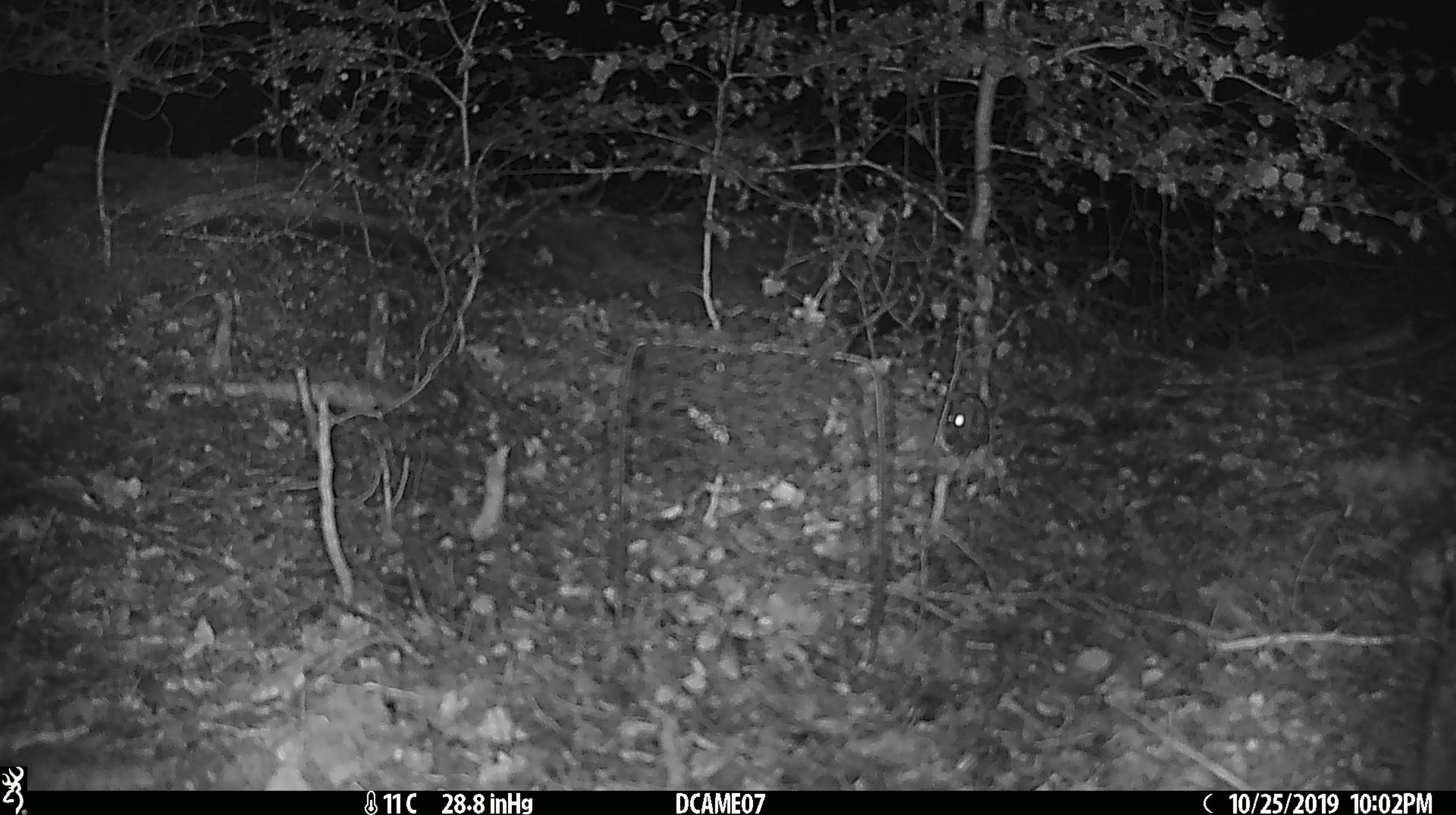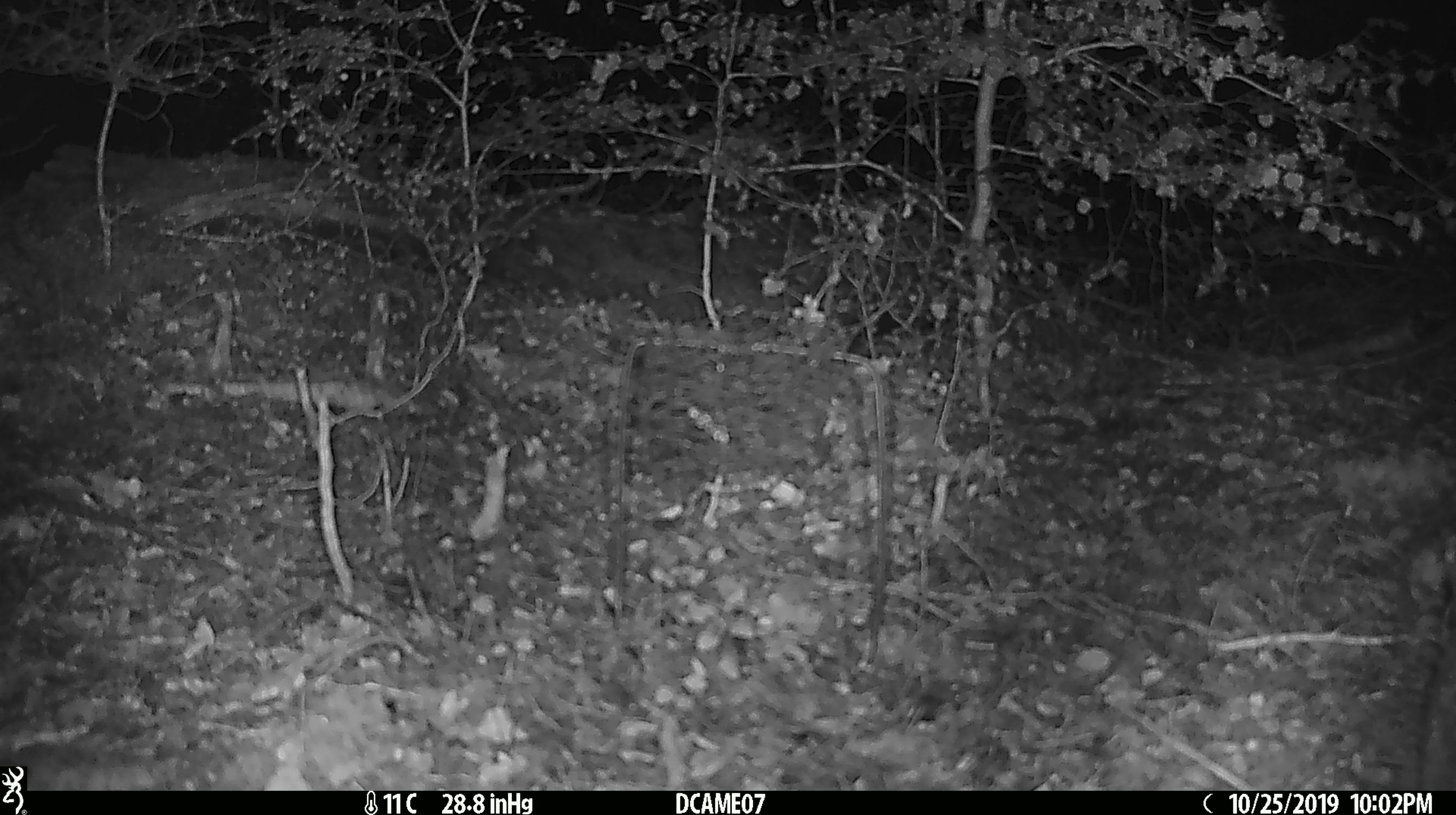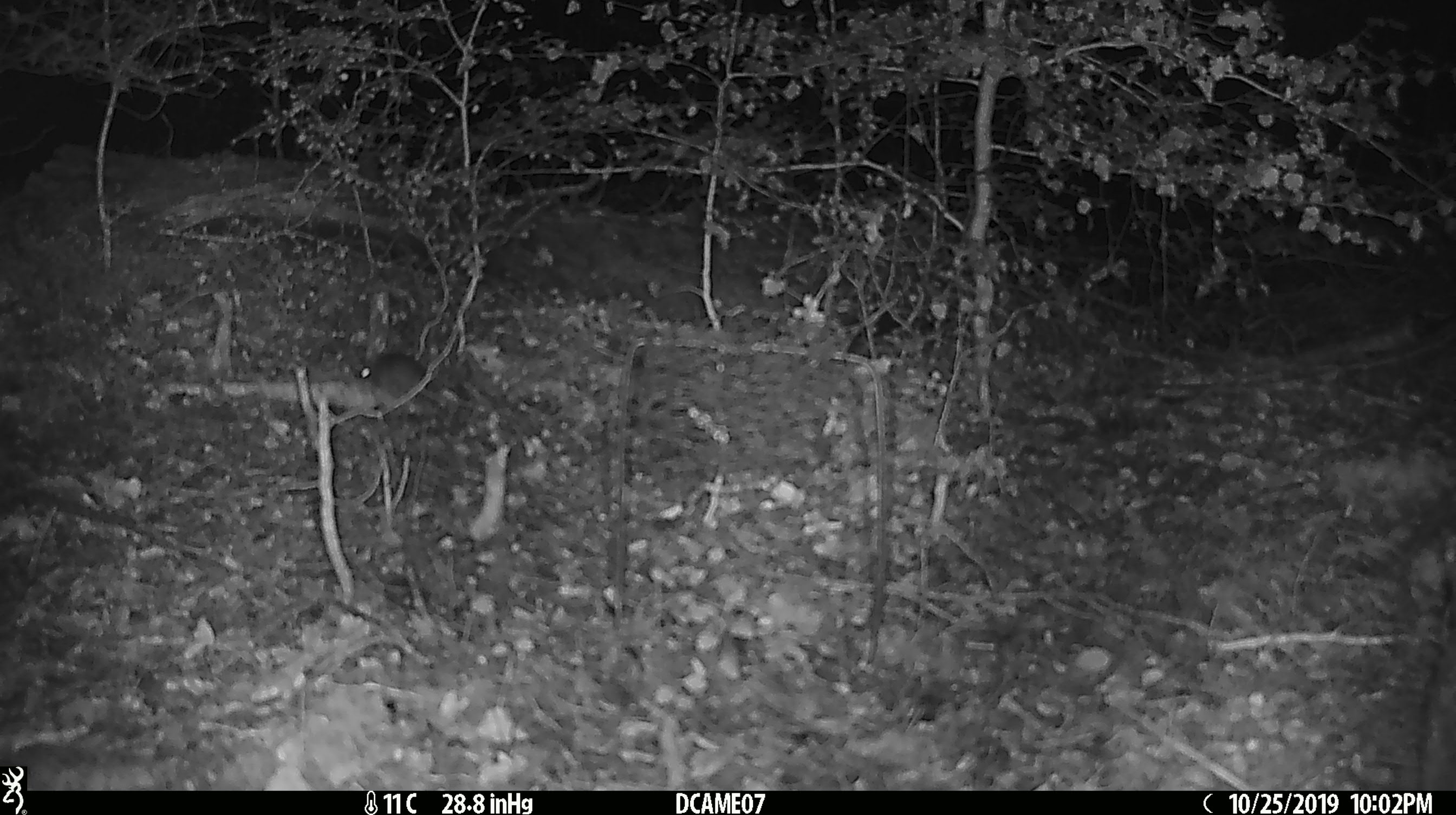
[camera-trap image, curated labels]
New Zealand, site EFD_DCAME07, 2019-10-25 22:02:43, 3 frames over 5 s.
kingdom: Animalia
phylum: Chordata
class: Mammalia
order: Rodentia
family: Muridae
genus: Mus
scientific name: Mus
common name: mouse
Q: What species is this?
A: Mouse (Mus).